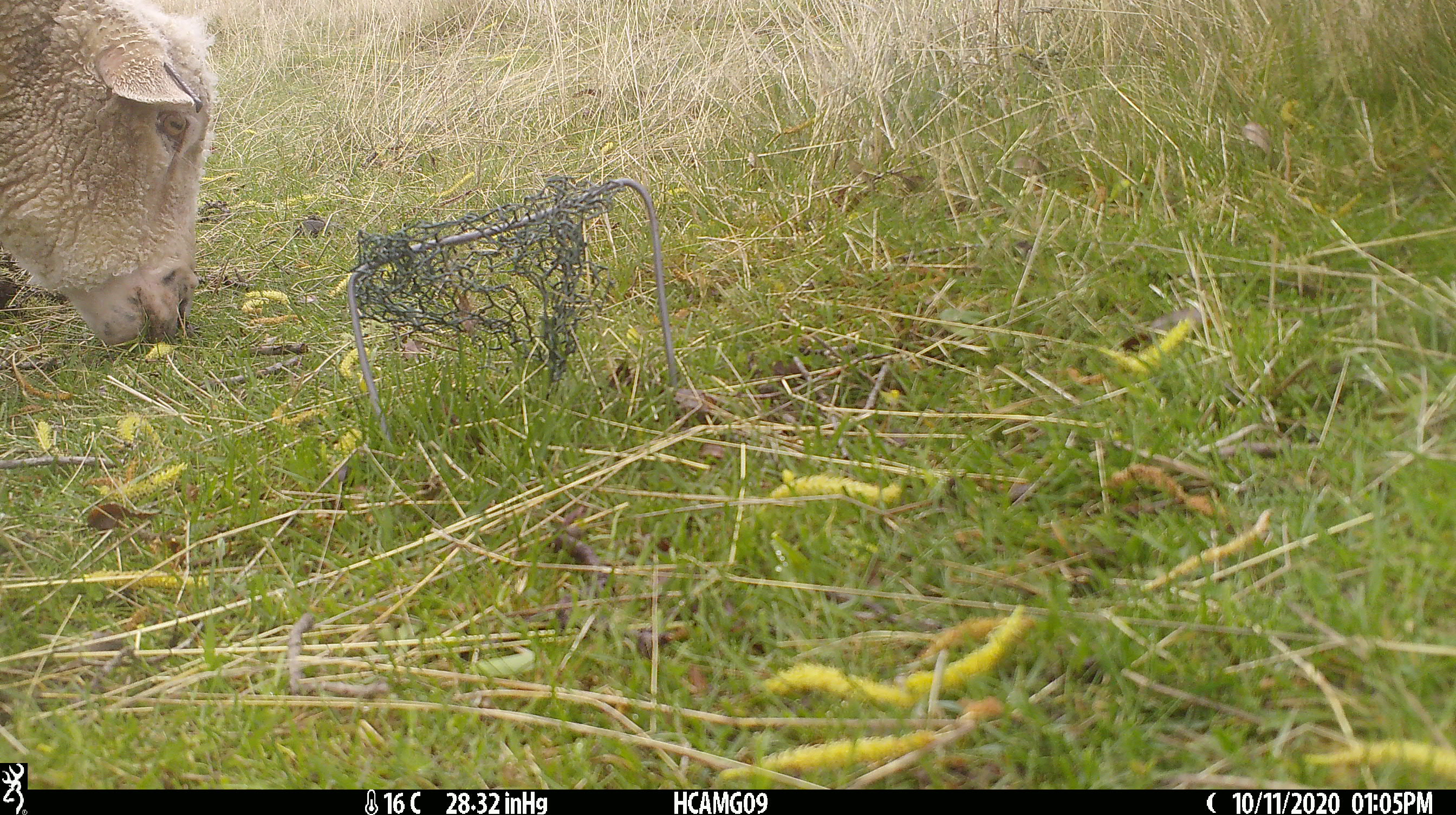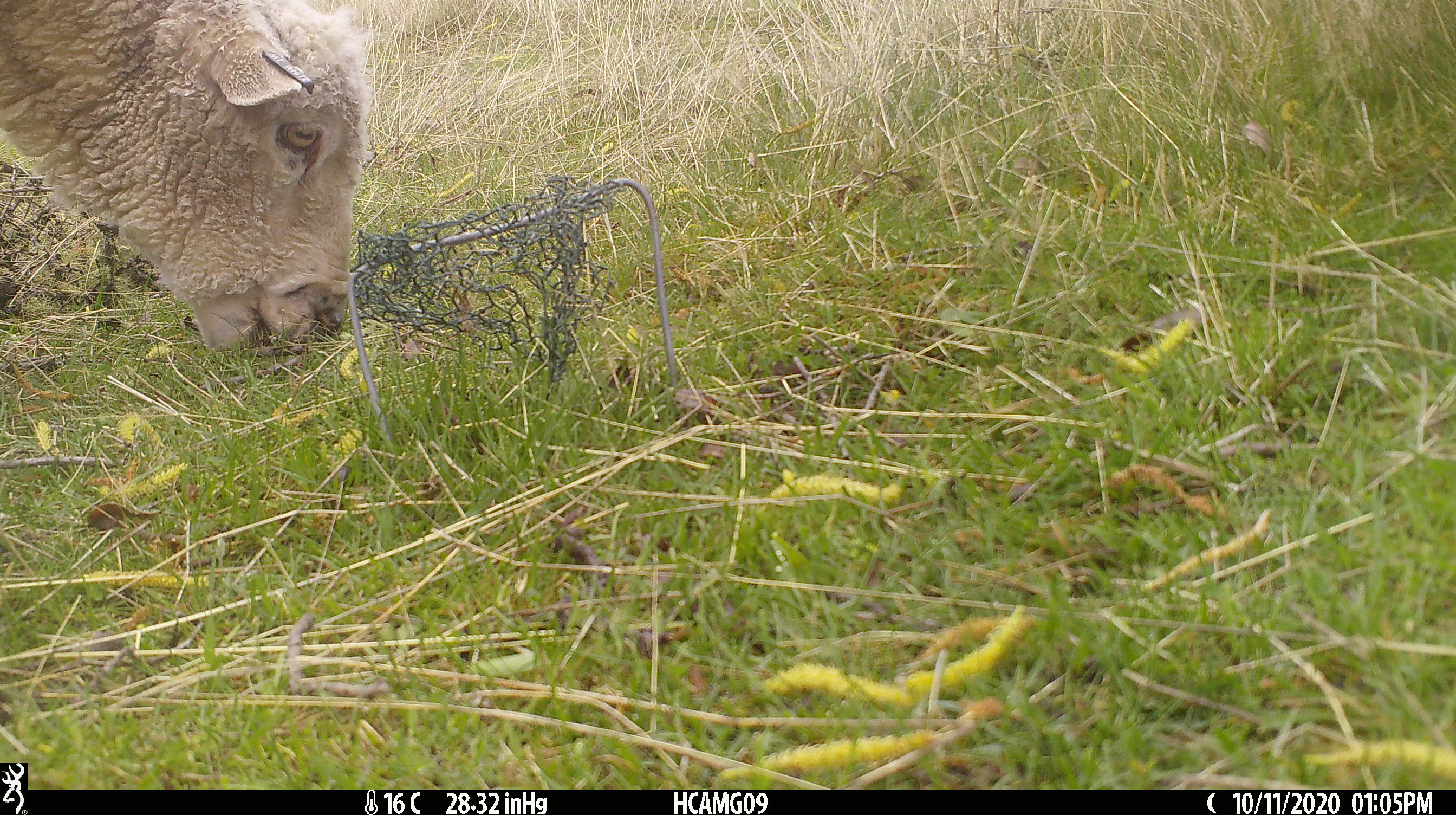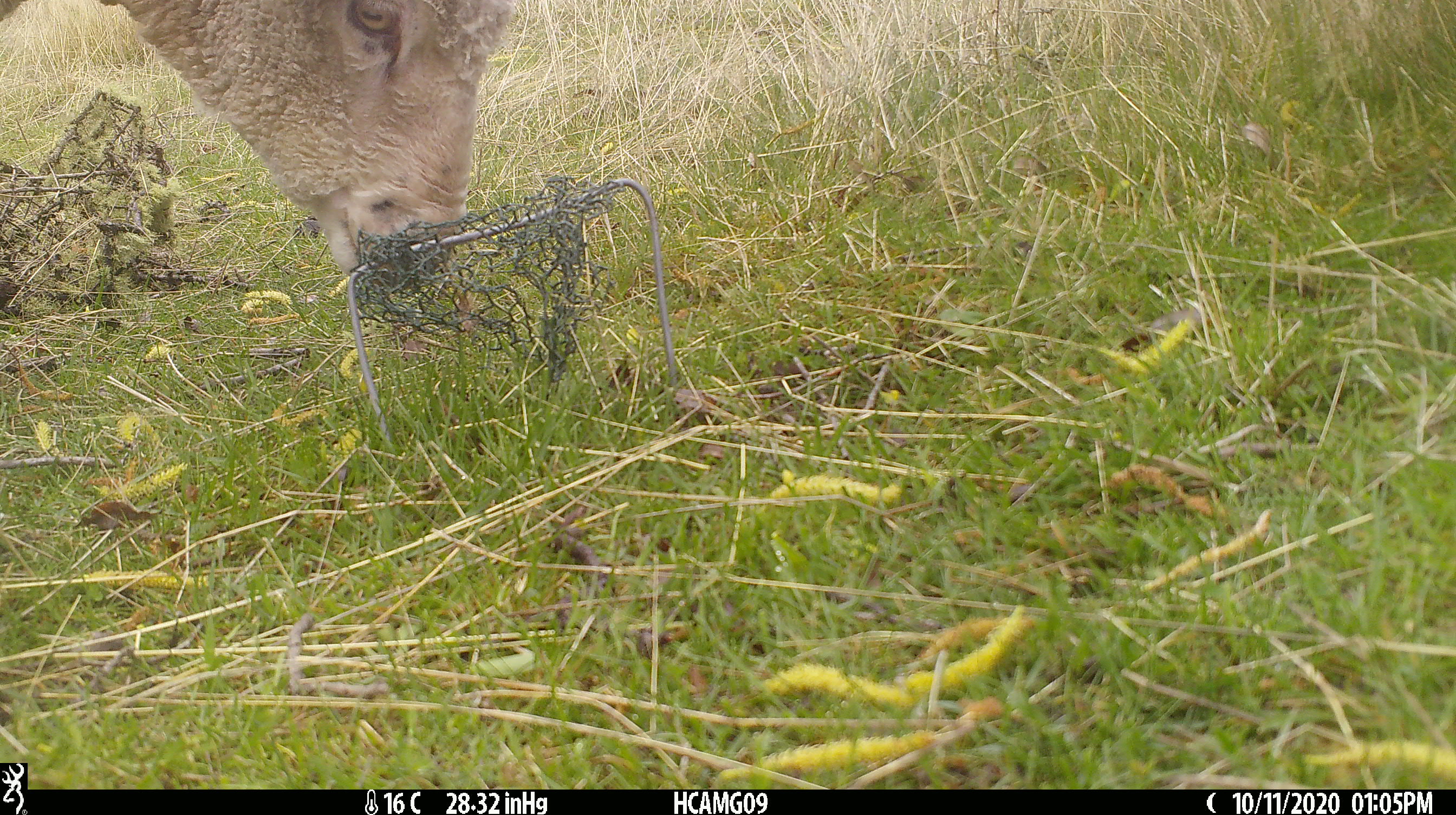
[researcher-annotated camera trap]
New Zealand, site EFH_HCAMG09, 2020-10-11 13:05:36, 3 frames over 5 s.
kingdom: Animalia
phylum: Chordata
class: Mammalia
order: Artiodactyla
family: Bovidae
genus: Ovis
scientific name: Ovis aries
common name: domestic sheep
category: sheep